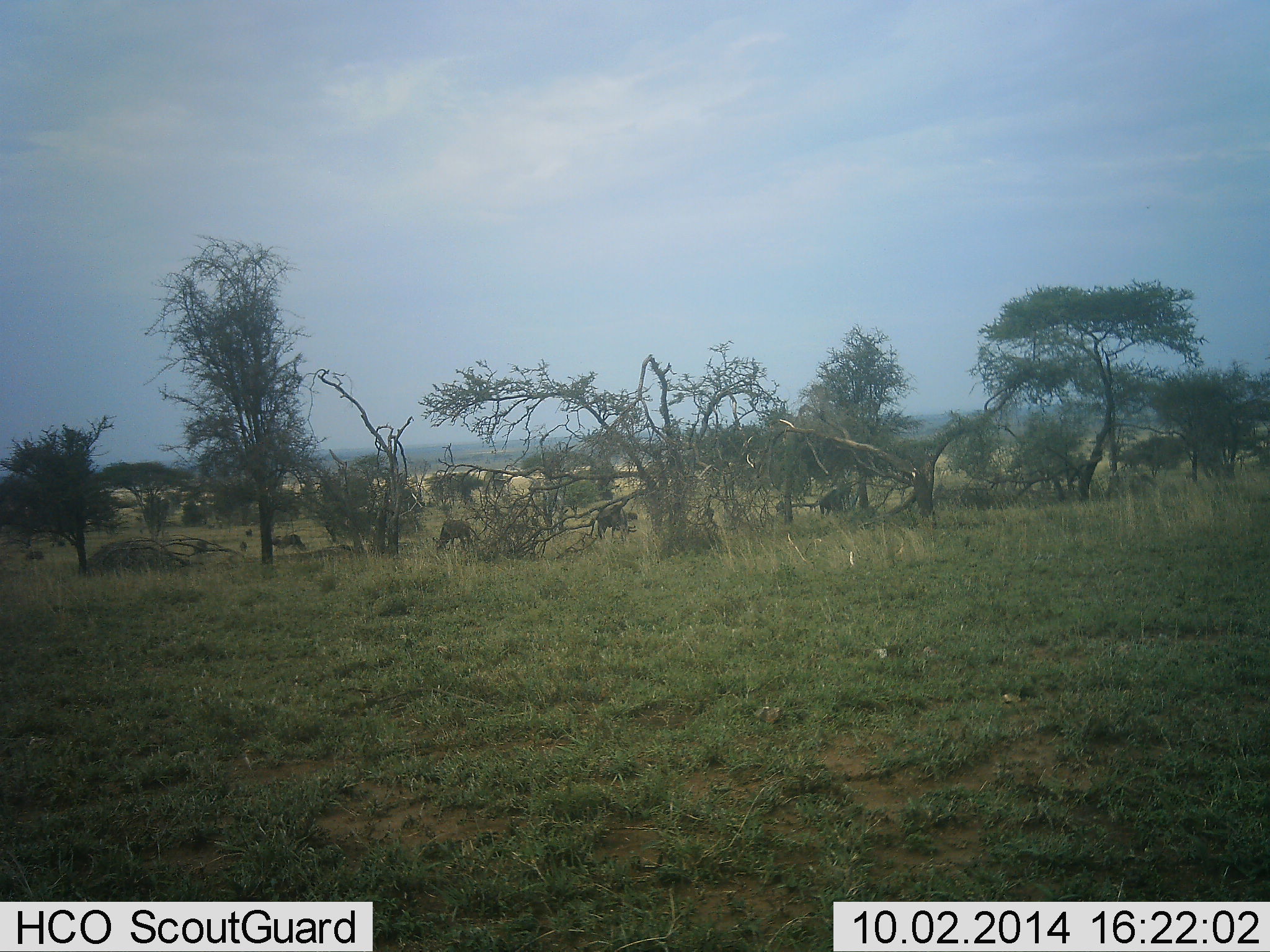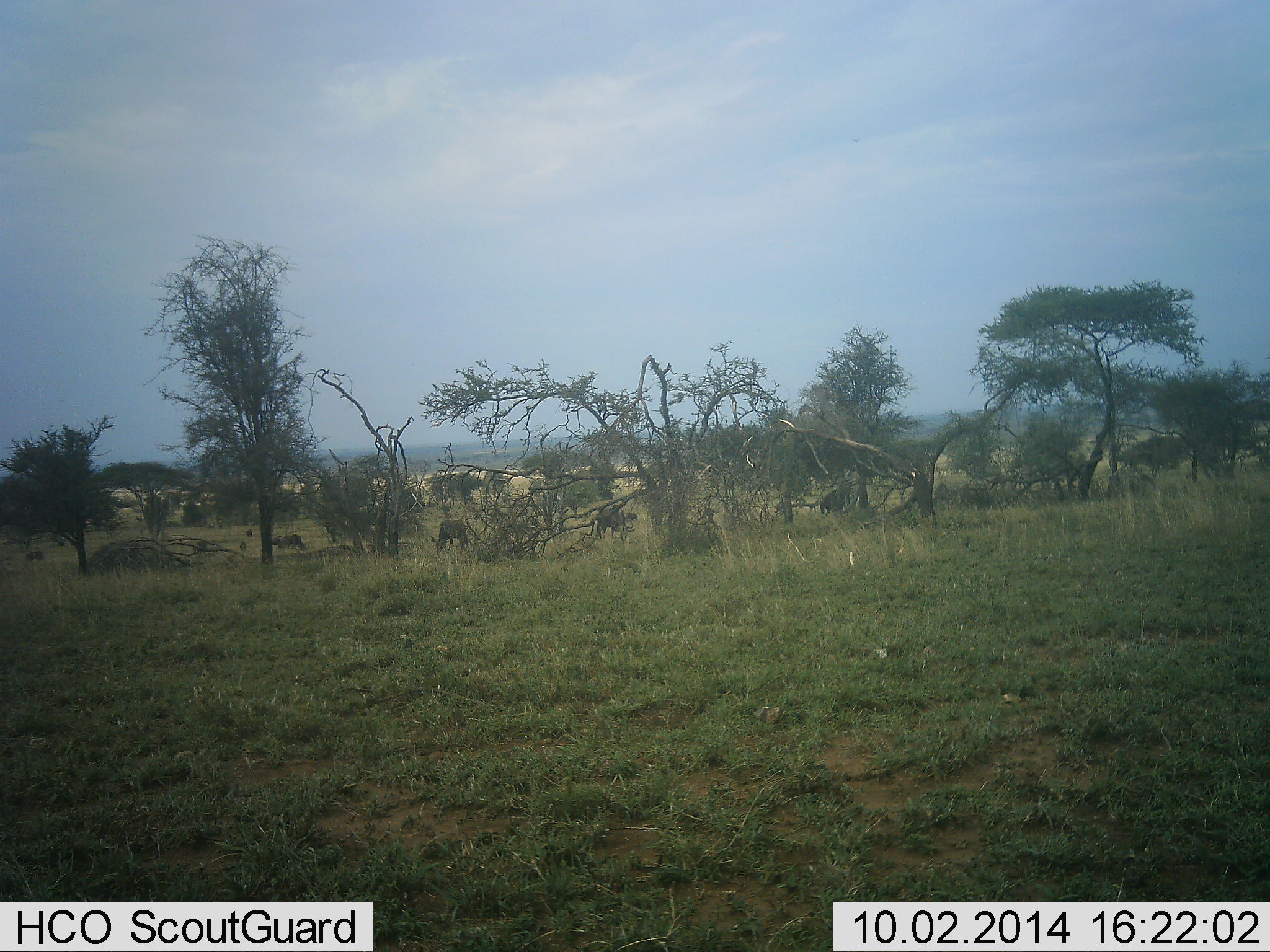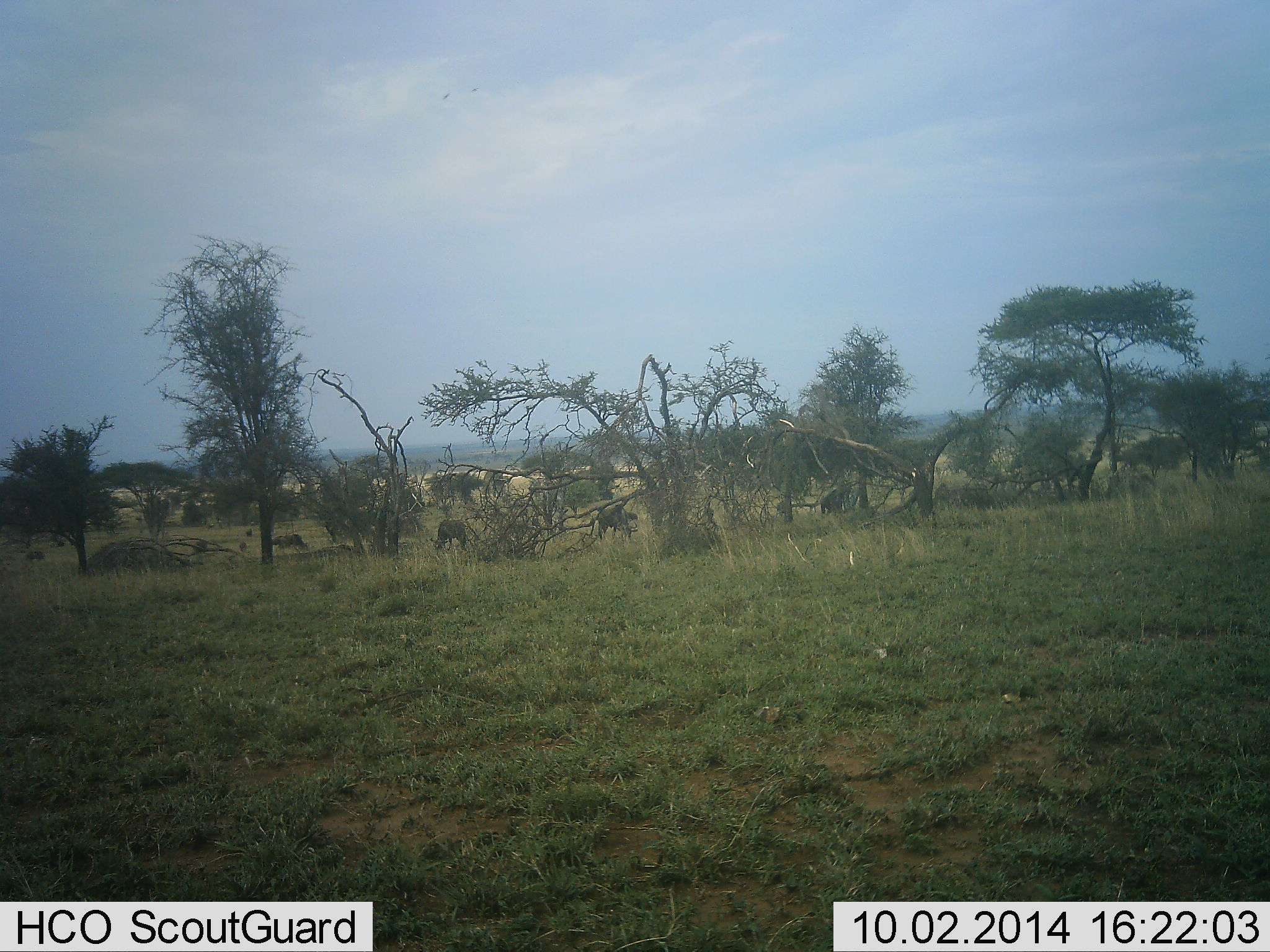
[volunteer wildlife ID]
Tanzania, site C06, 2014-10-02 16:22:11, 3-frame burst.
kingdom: Animalia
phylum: Chordata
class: Mammalia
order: Artiodactyla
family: Bovidae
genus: Connochaetes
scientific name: Connochaetes taurinus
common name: blue wildebeest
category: wildebeest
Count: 5.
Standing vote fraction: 22%.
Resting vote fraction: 0%.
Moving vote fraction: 11%.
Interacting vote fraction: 0%.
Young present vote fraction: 0%.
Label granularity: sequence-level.